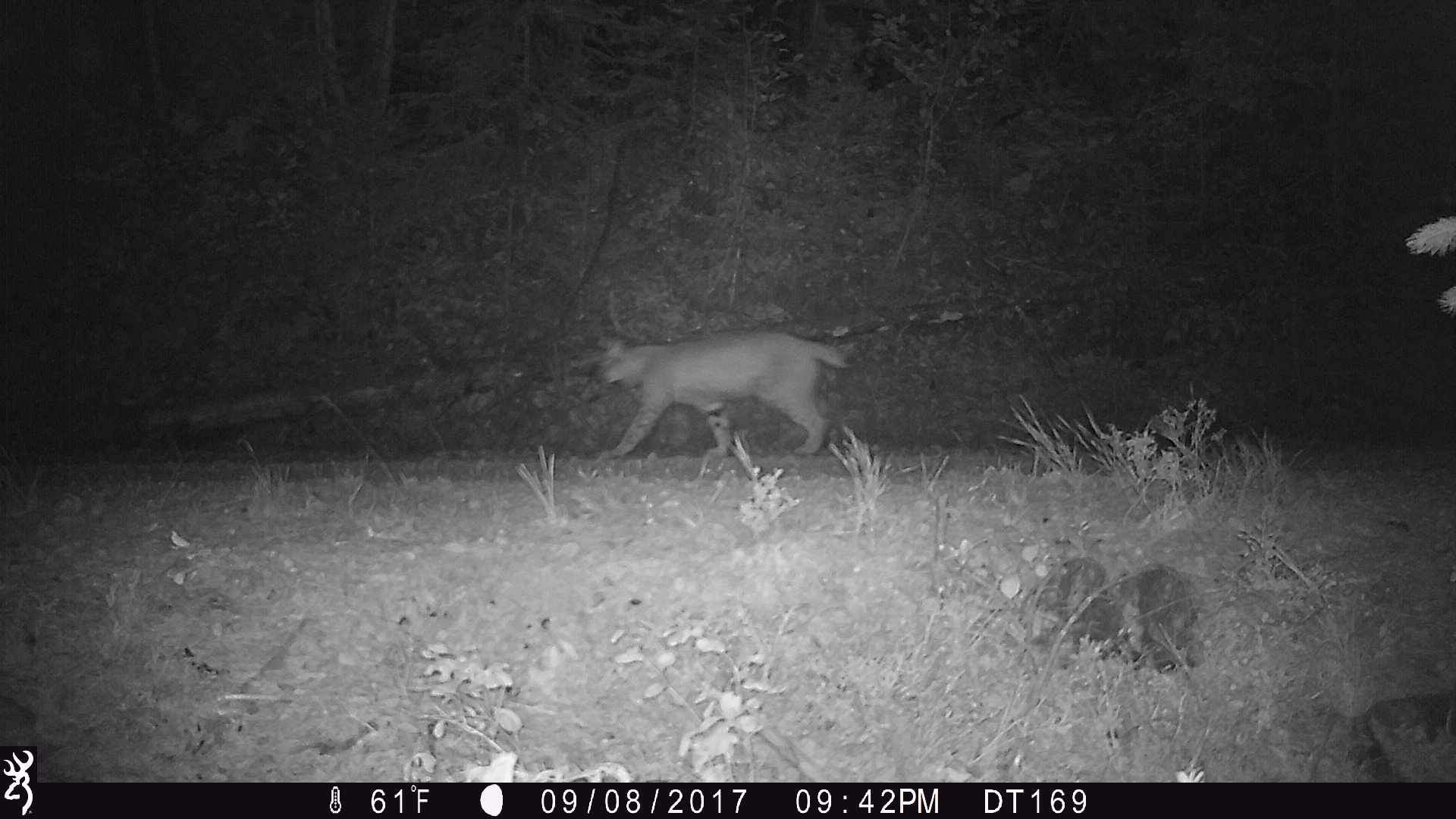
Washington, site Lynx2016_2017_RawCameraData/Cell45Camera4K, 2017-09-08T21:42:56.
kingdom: Animalia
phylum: Chordata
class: Mammalia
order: Carnivora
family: Felidae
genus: Lynx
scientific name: Lynx rufus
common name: bobcat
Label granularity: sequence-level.